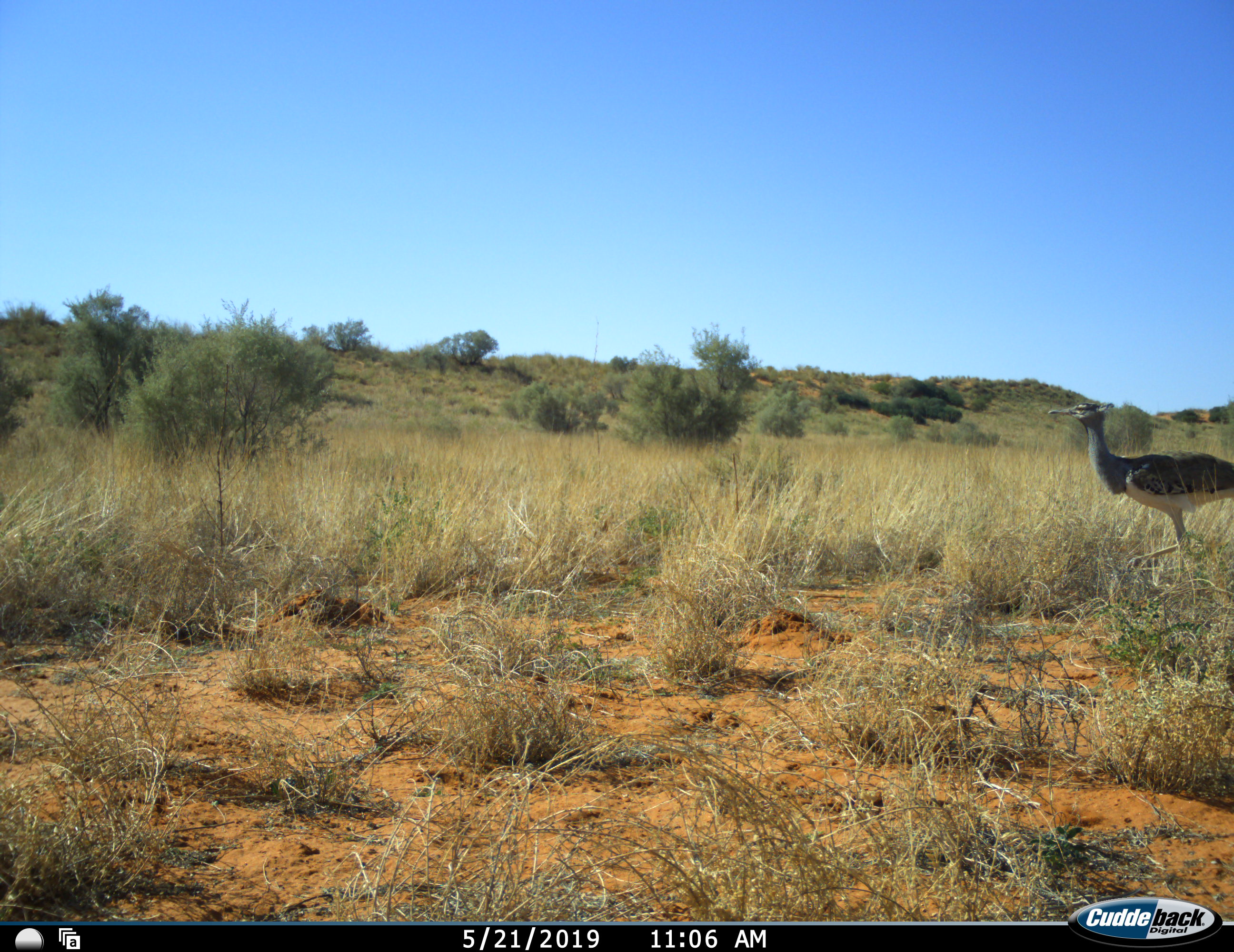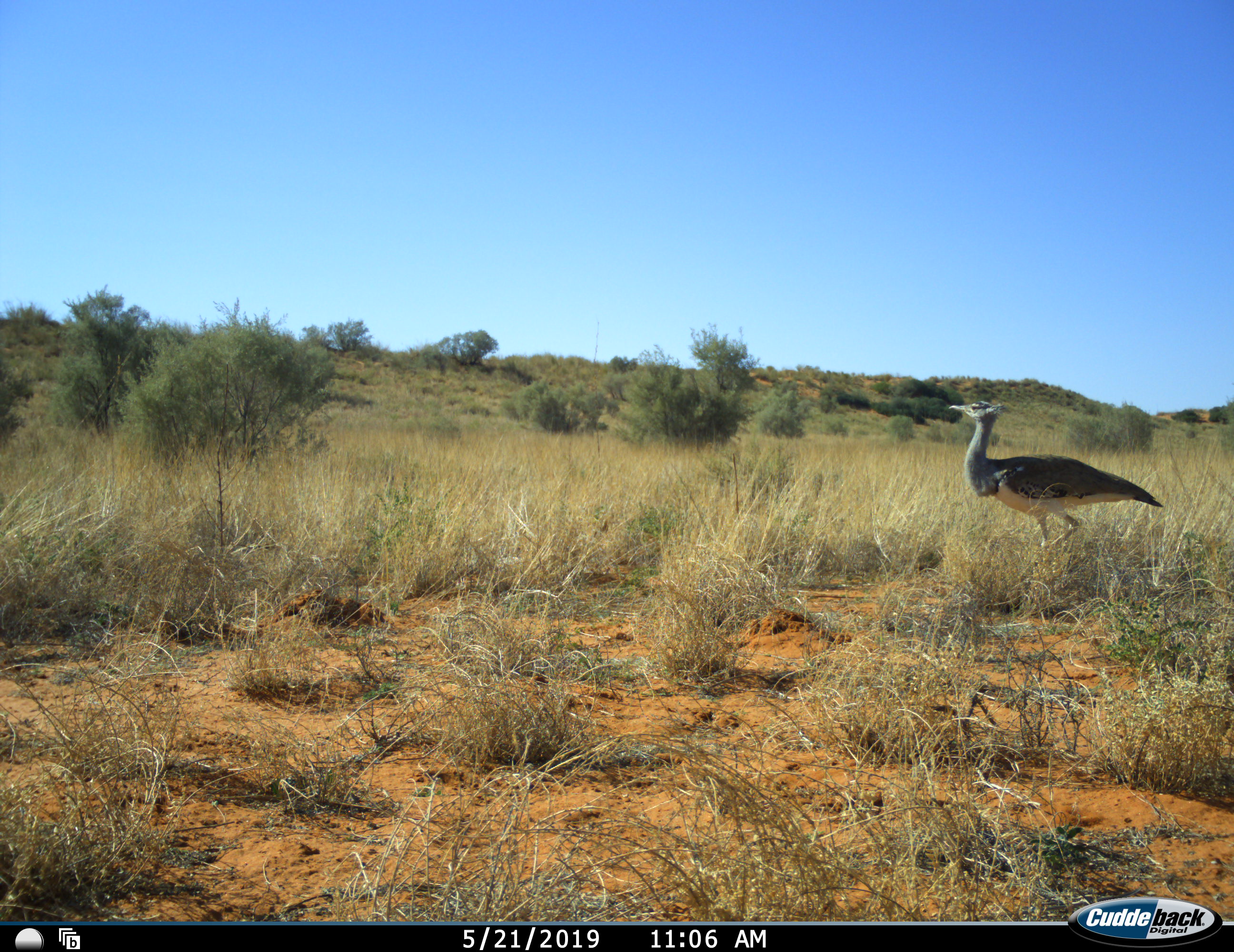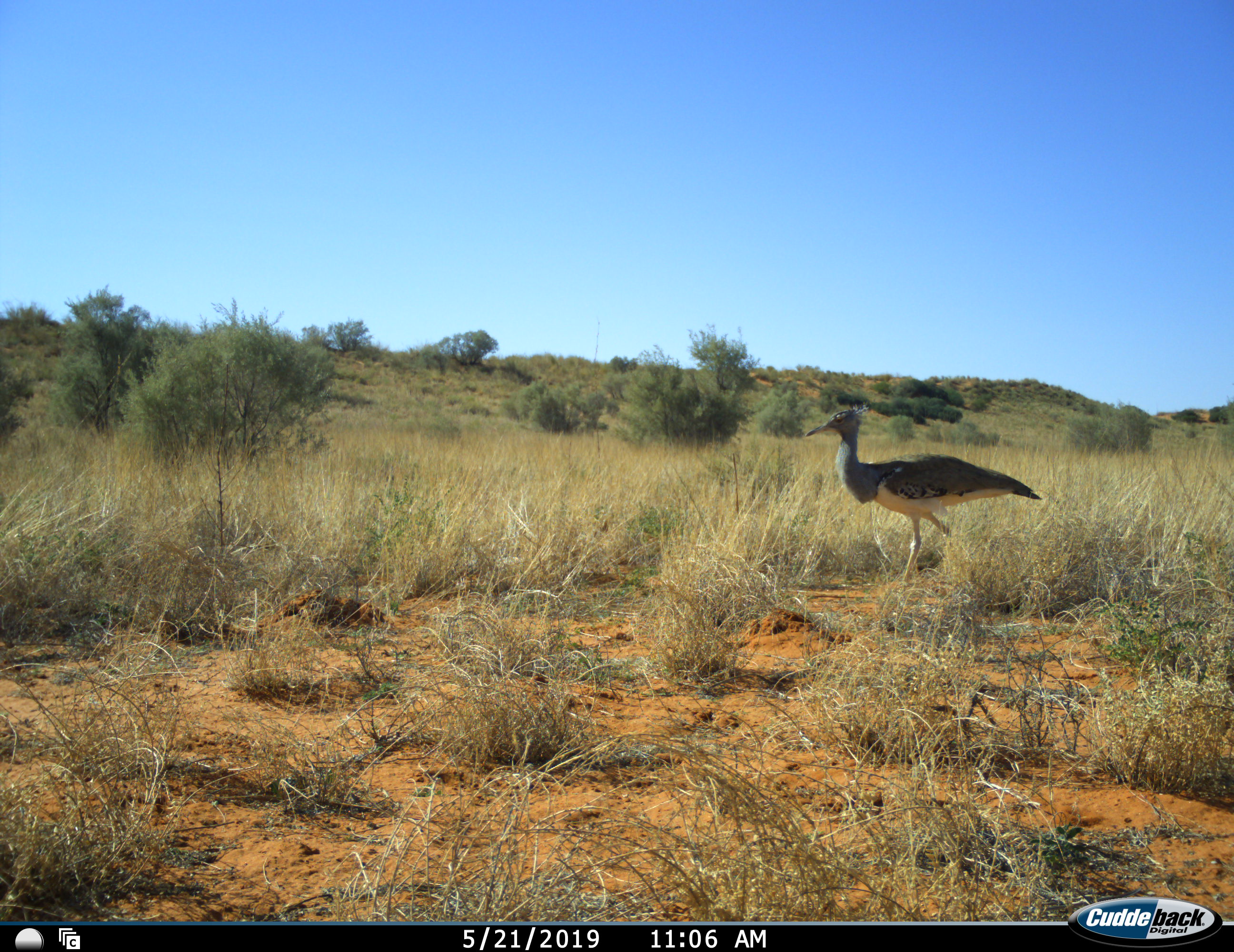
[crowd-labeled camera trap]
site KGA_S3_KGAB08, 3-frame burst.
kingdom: Animalia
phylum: Chordata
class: Aves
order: Otidiformes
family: Otididae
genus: Ardeotis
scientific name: Ardeotis kori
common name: kori bustard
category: bustardkori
Bustardkori (kori bustard) (Ardeotis kori), count 1. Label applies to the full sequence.